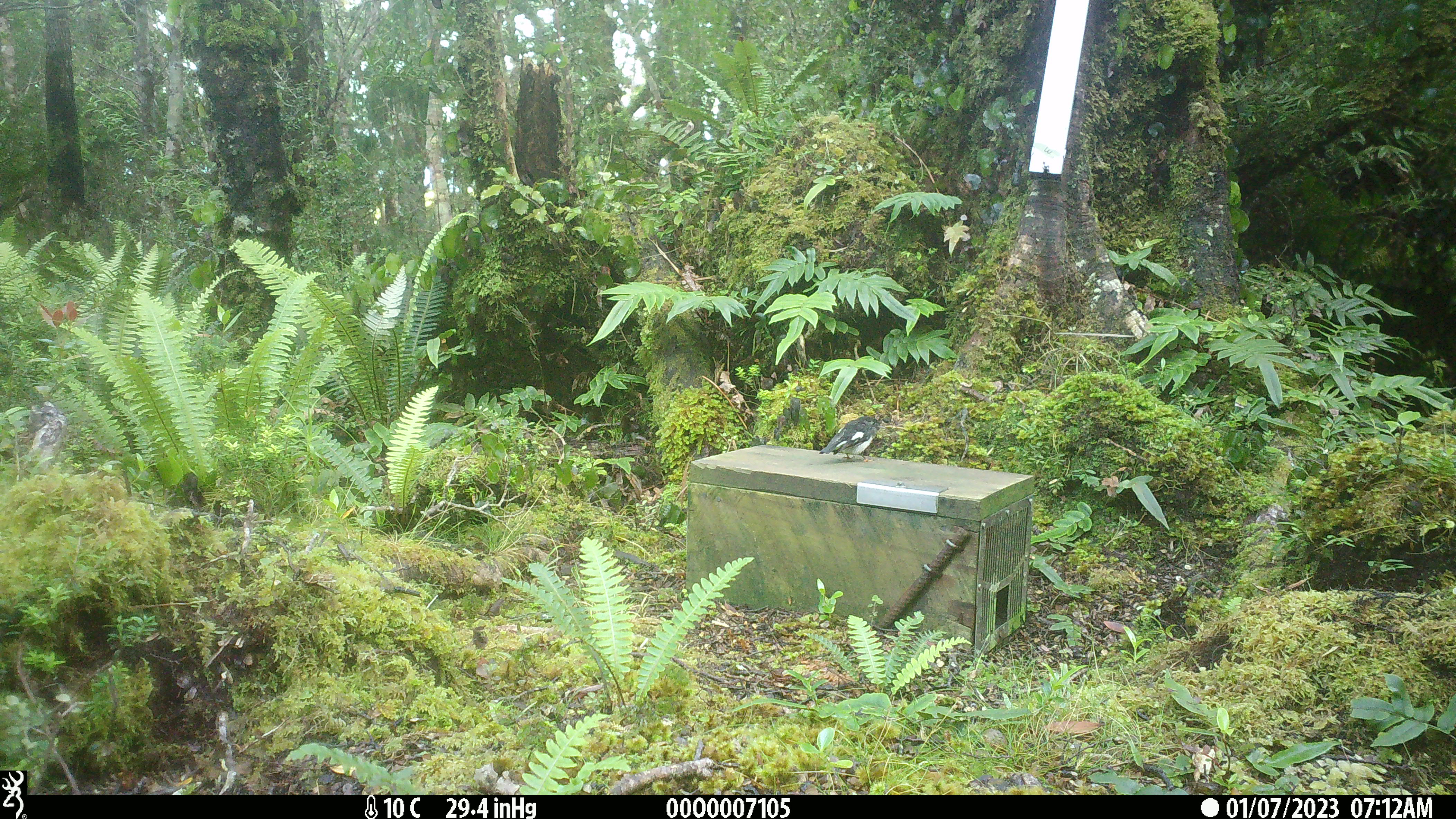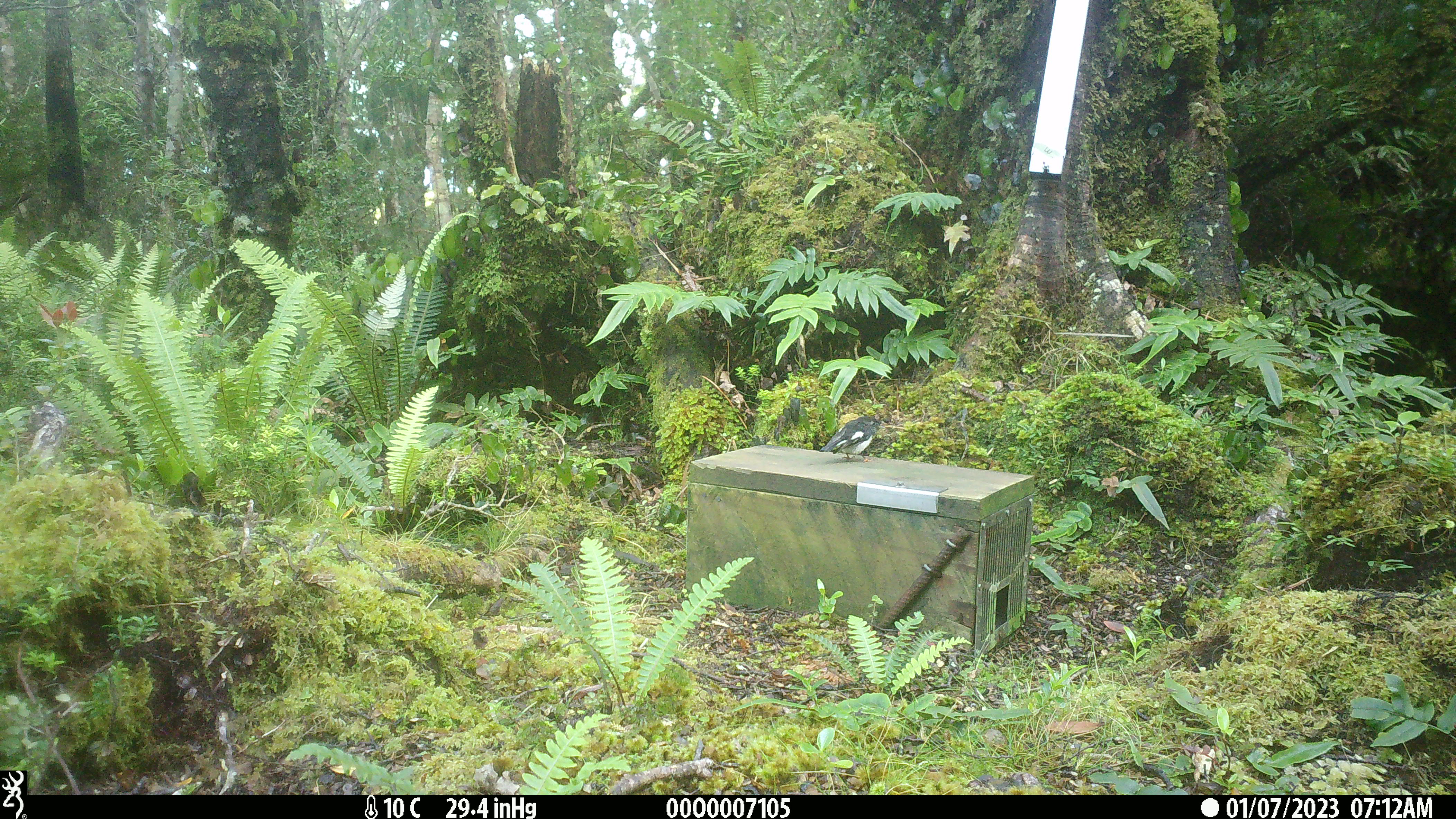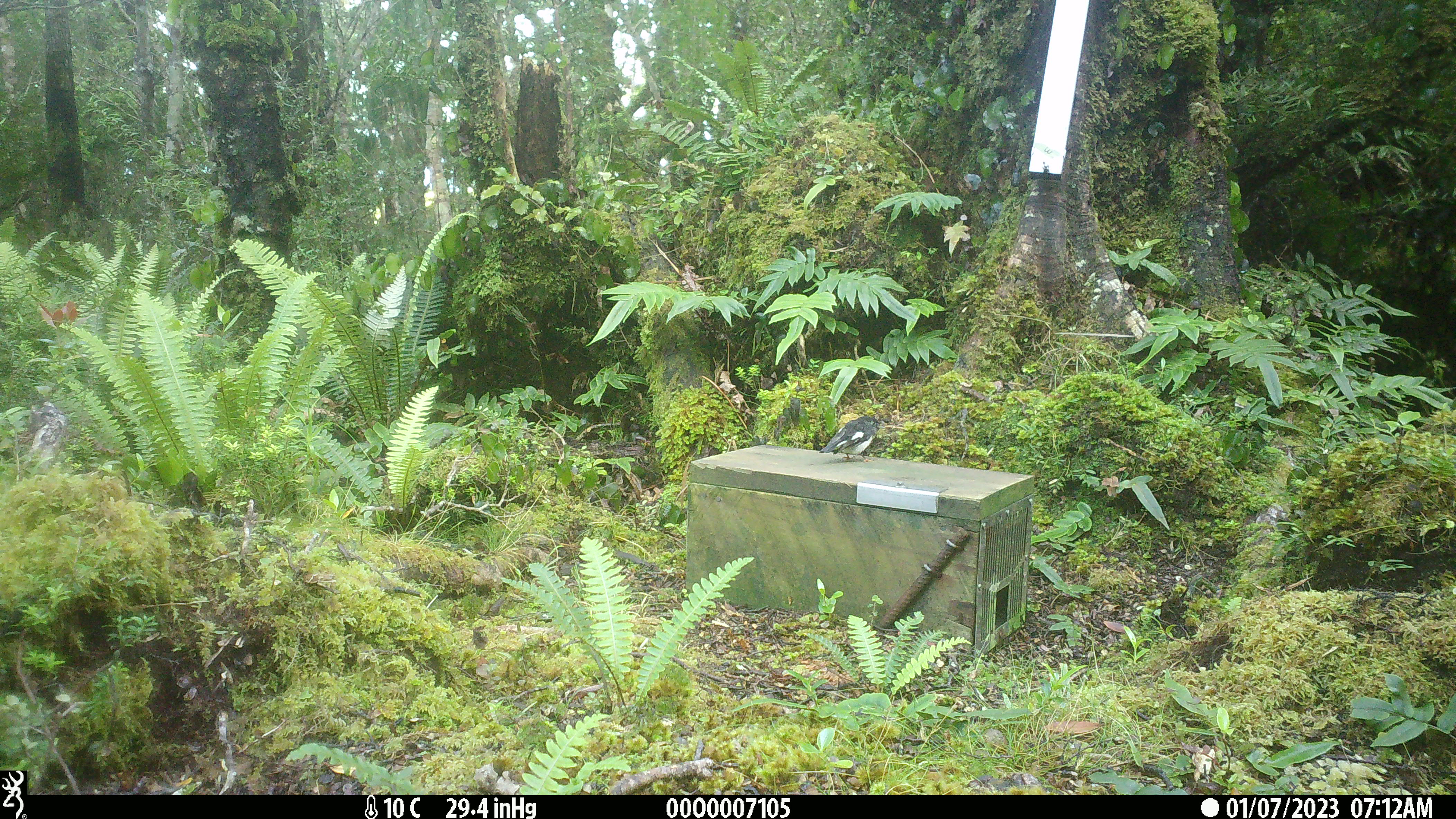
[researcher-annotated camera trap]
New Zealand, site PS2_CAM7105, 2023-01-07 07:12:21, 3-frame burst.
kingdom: Animalia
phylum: Chordata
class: Aves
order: Passeriformes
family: Petroicidae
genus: Petroica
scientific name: Petroica macrocephala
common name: tomtit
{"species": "tomtit (Petroica macrocephala)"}